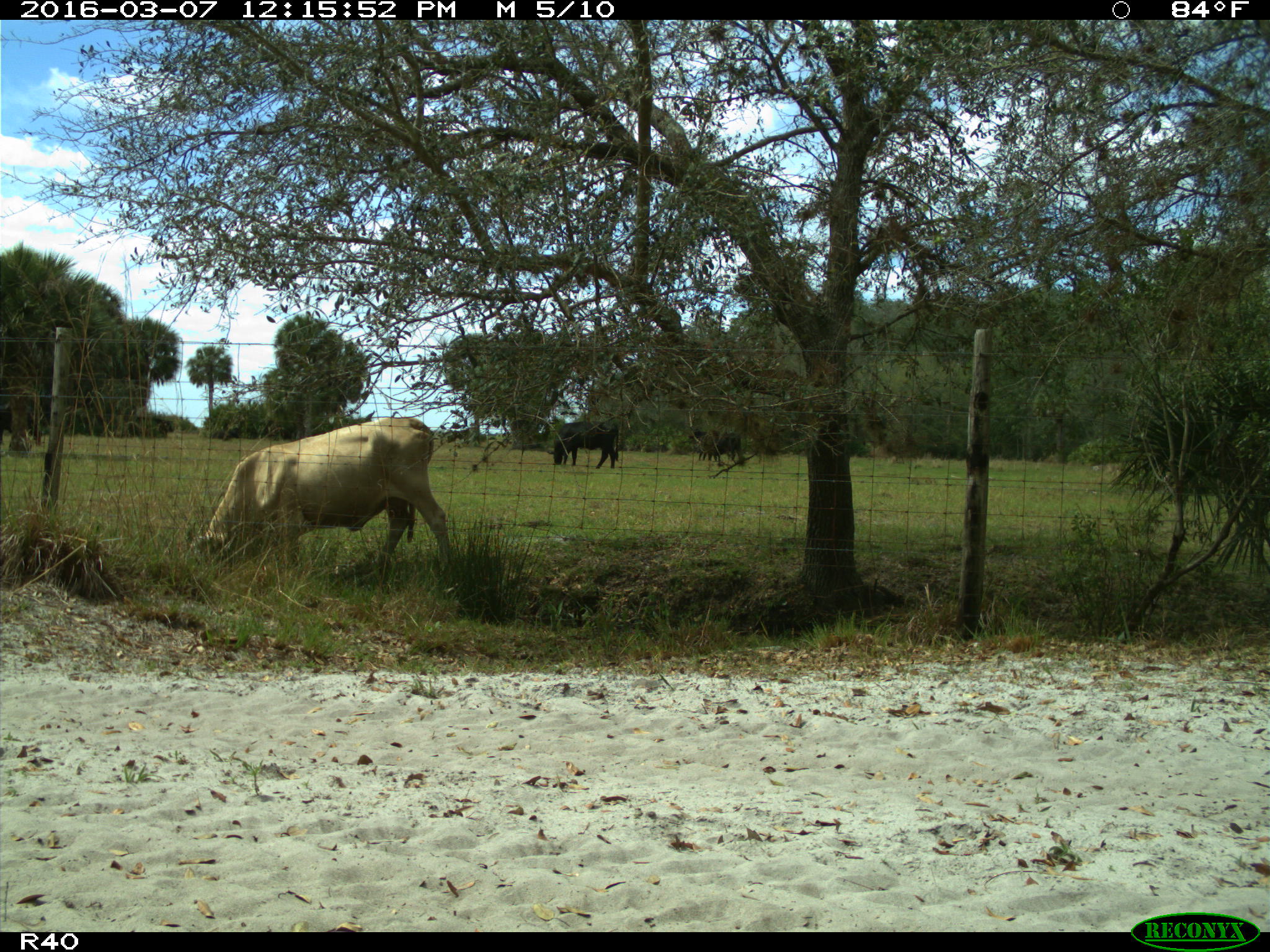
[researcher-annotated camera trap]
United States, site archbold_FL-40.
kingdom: Animalia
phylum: Chordata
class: Mammalia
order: Artiodactyla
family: Bovidae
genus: Bos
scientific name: Bos taurus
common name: domestic cow